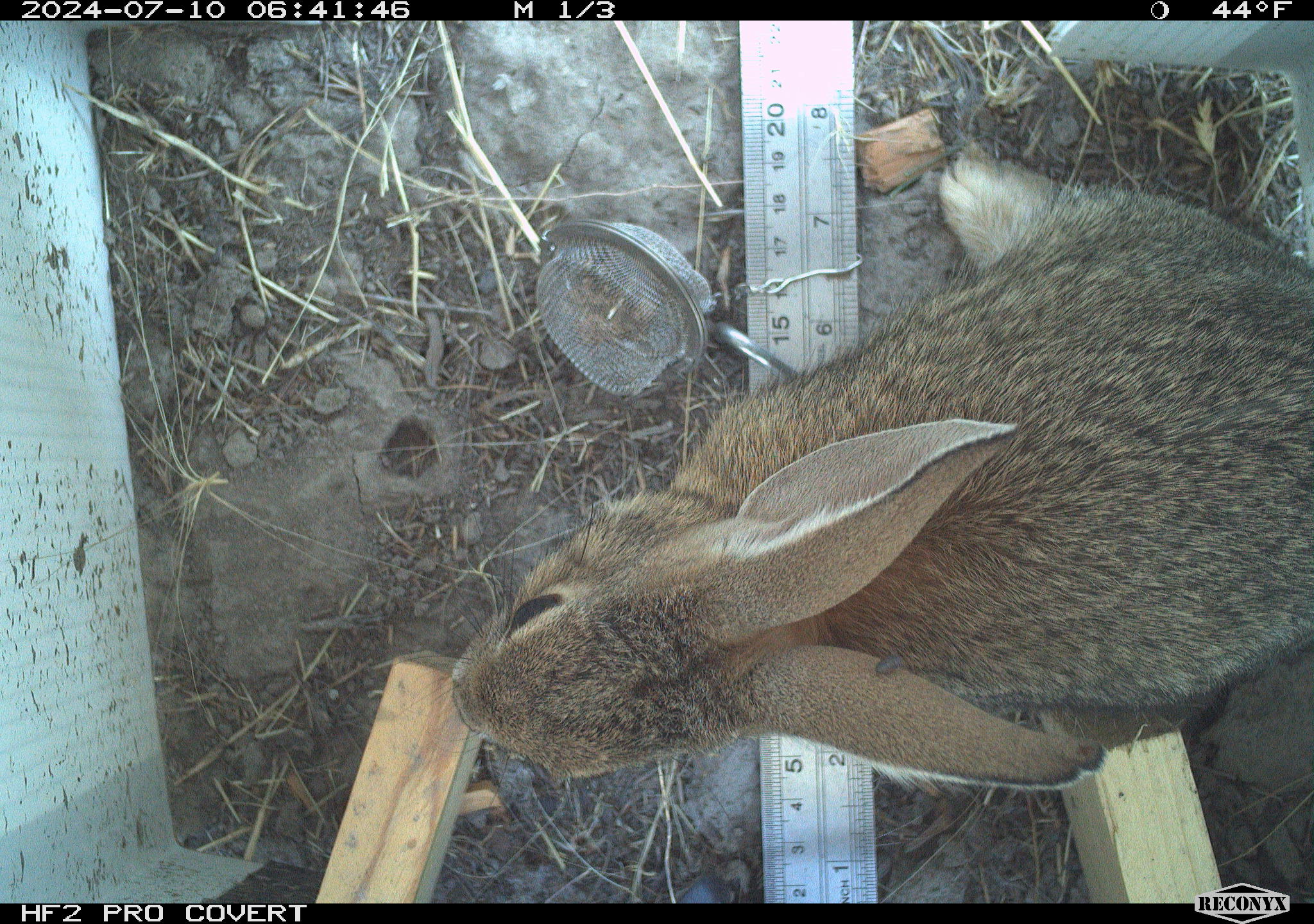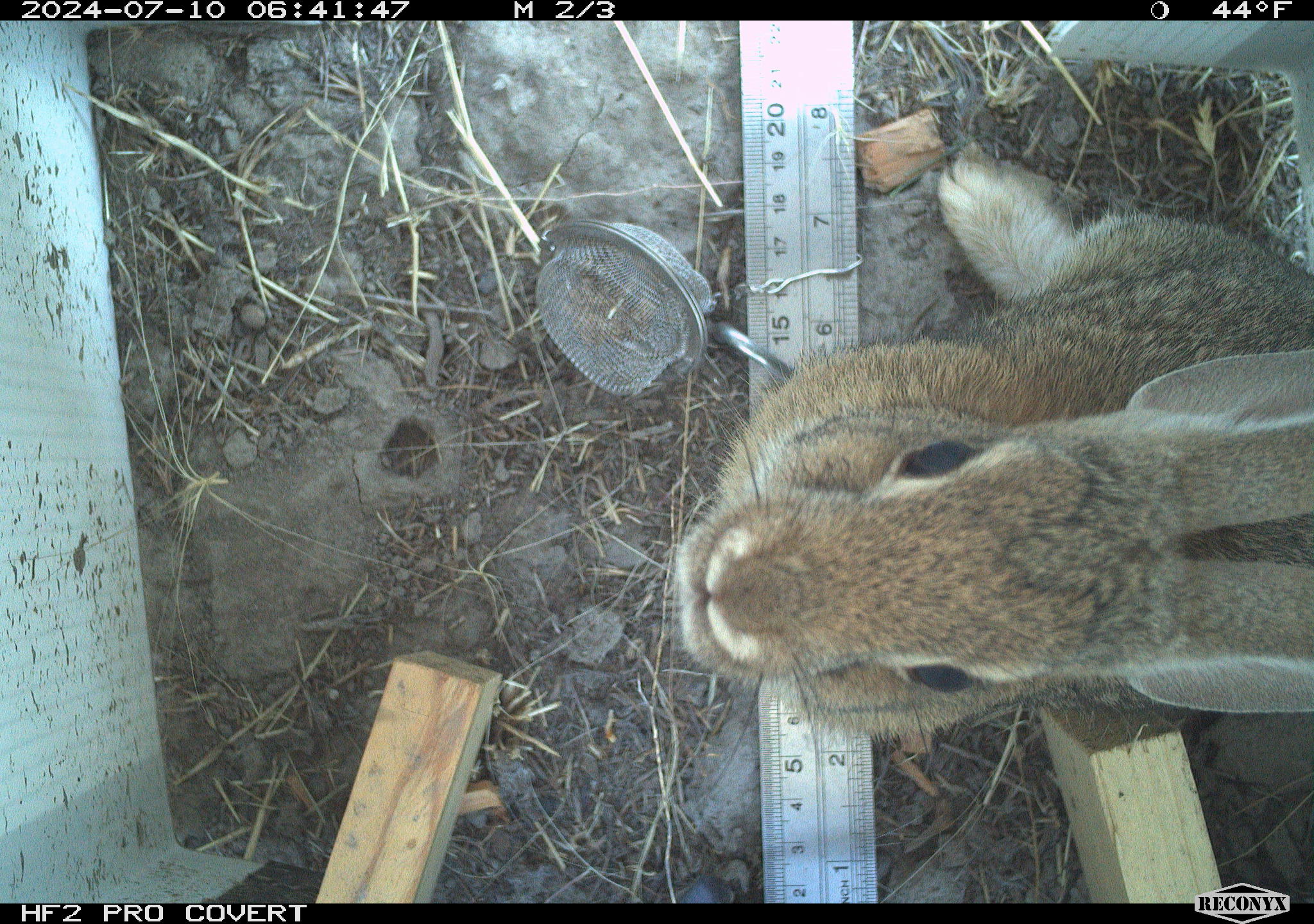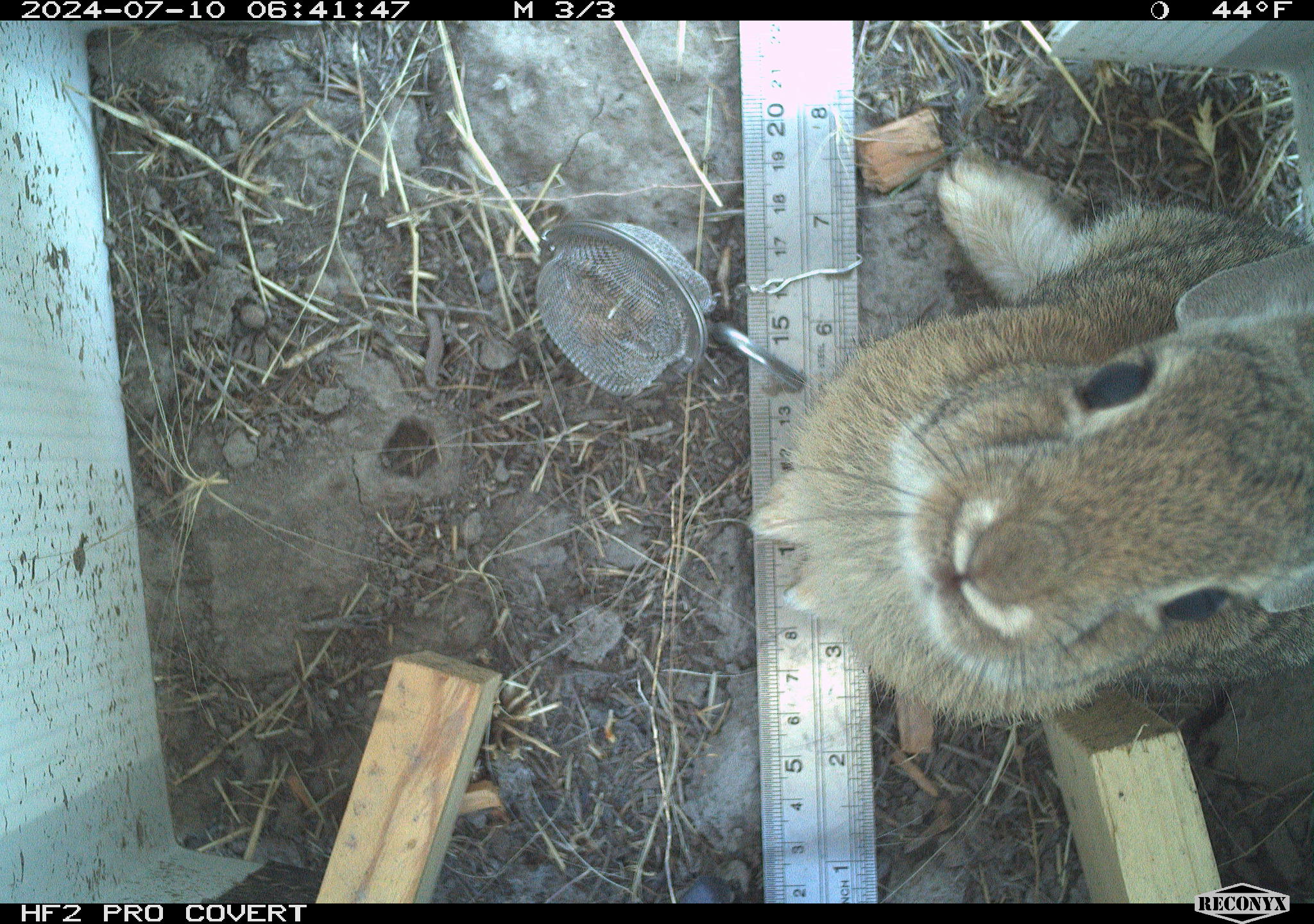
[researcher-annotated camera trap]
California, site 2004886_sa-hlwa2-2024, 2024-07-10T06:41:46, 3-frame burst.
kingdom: Animalia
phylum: Chordata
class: Mammalia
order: Lagomorpha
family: Leporidae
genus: Sylvilagus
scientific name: Sylvilagus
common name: cottontail rabbits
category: sylvilagus species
Sylvilagus species (cottontail rabbits) (Sylvilagus).